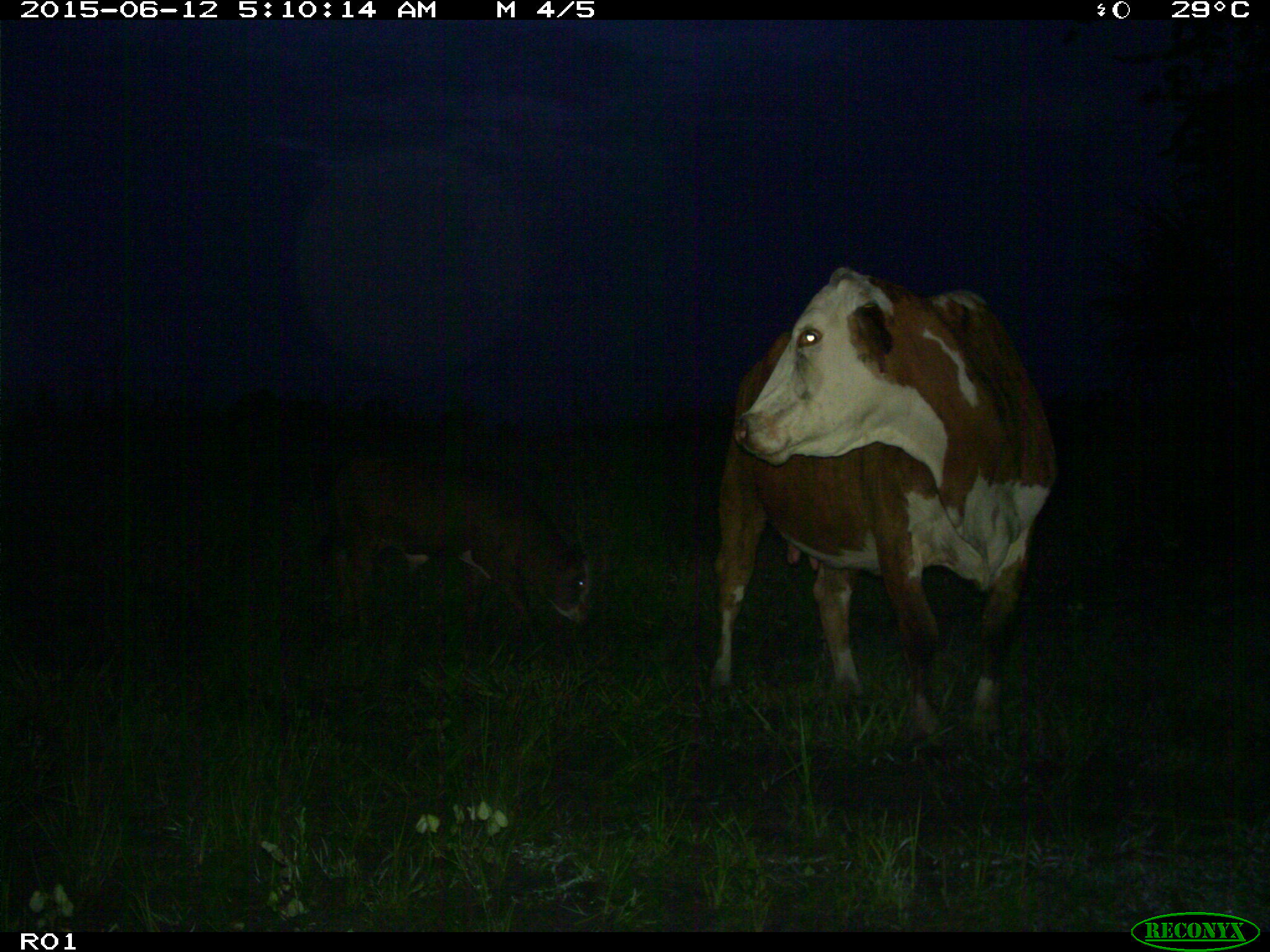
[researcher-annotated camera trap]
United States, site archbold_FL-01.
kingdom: Animalia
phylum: Chordata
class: Mammalia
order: Artiodactyla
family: Bovidae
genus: Bos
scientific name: Bos taurus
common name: domestic cow